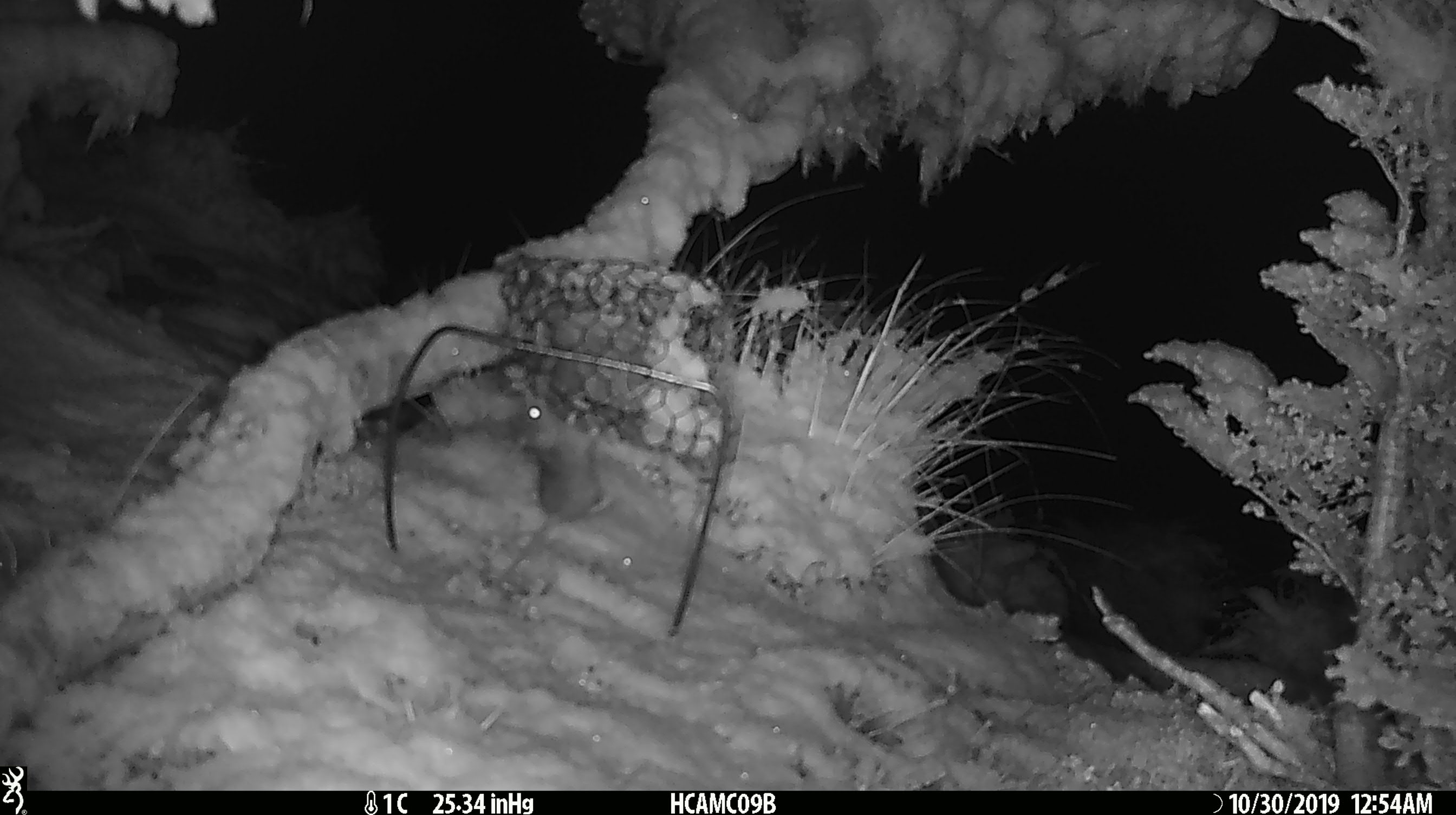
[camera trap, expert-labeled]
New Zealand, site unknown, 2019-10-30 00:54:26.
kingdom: Animalia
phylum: Chordata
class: Mammalia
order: Rodentia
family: Muridae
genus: Mus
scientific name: Mus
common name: mouse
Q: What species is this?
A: Mouse (Mus).